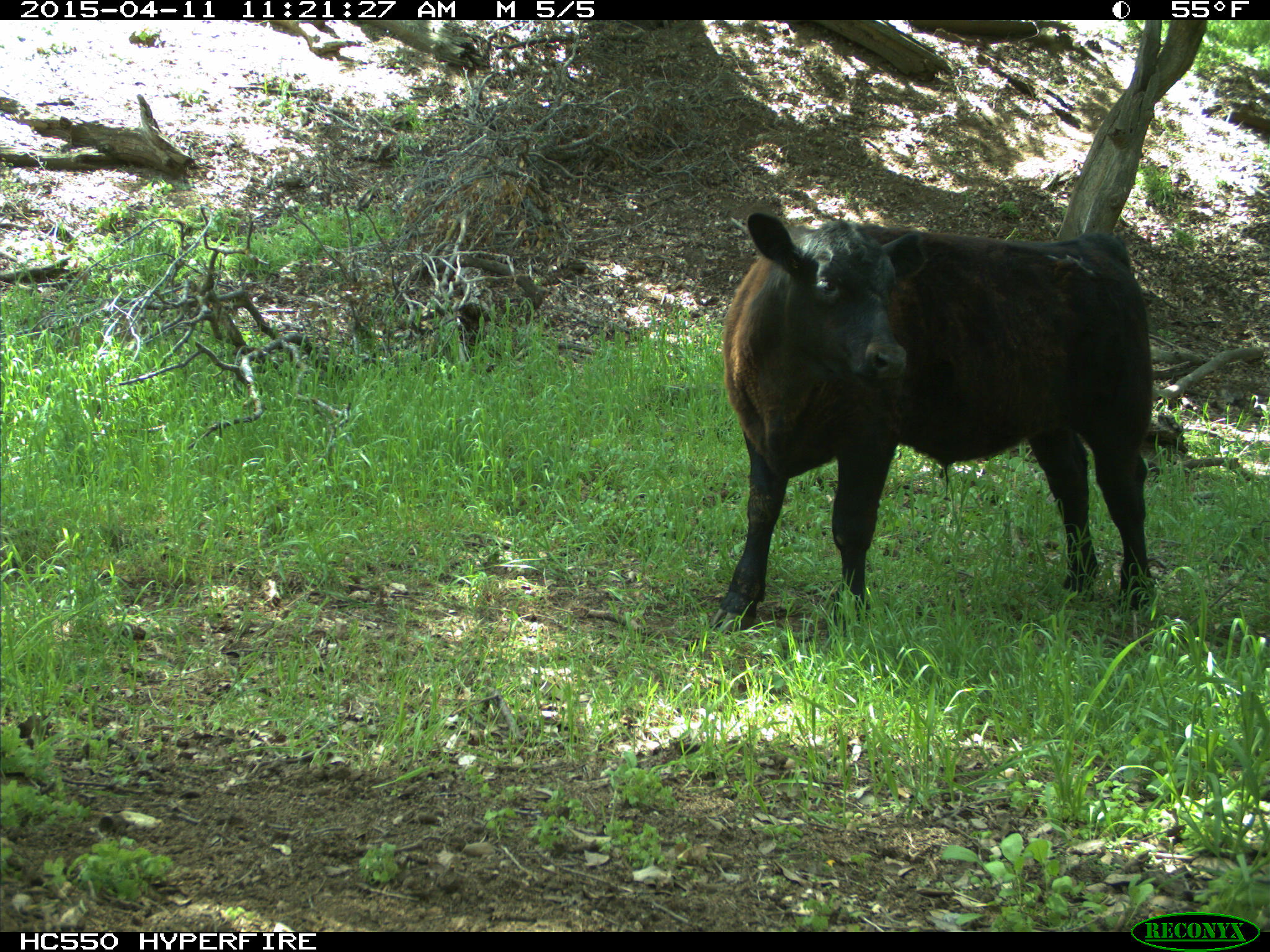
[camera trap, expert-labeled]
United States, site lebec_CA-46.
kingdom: Animalia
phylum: Chordata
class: Mammalia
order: Artiodactyla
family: Bovidae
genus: Bos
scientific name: Bos taurus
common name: domestic cow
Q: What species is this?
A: Bos taurus (domestic cow).